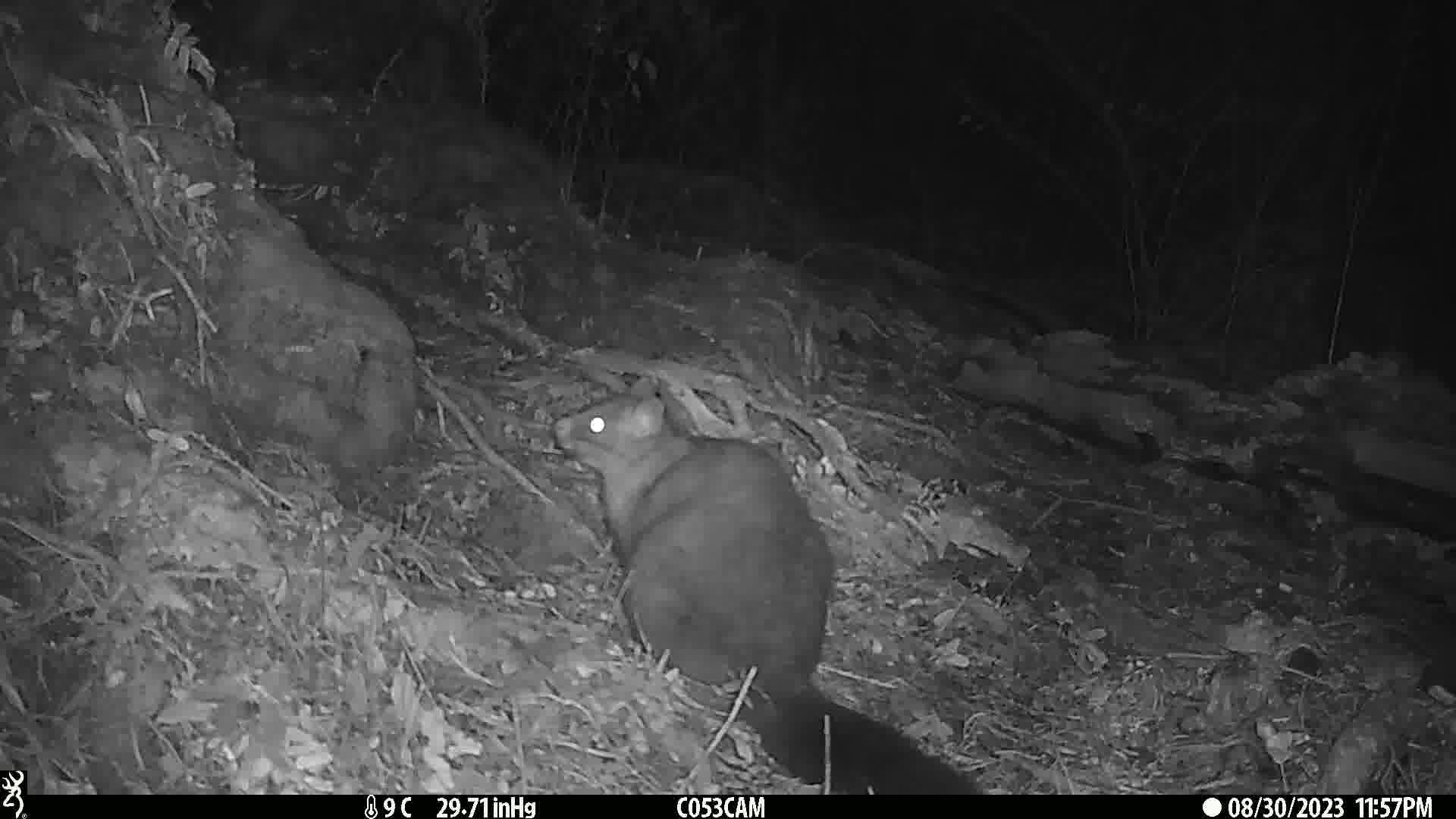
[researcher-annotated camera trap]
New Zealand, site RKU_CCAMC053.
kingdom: Animalia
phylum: Chordata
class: Mammalia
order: Diprotodontia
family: Phalangeridae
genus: Trichosurus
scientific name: Trichosurus vulpecula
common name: common brushtail possum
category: possum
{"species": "possum (common brushtail possum) (Trichosurus vulpecula)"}